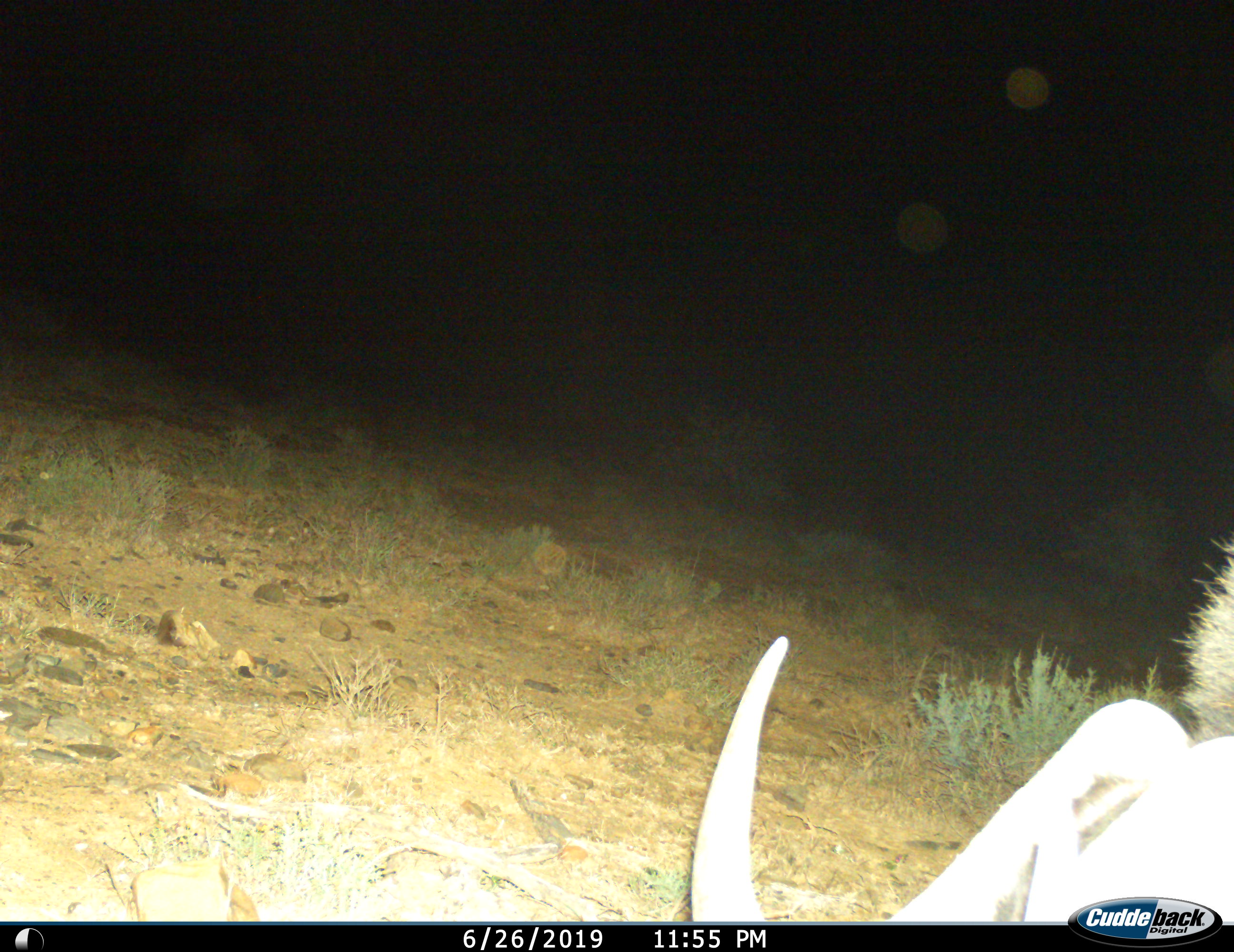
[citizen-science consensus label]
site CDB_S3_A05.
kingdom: Animalia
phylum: Chordata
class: Mammalia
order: Artiodactyla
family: Bovidae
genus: Connochaetes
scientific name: Connochaetes gnou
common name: black wildebeest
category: wildebeestblack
Wildebeestblack (black wildebeest) (Connochaetes gnou), count 1. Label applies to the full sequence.